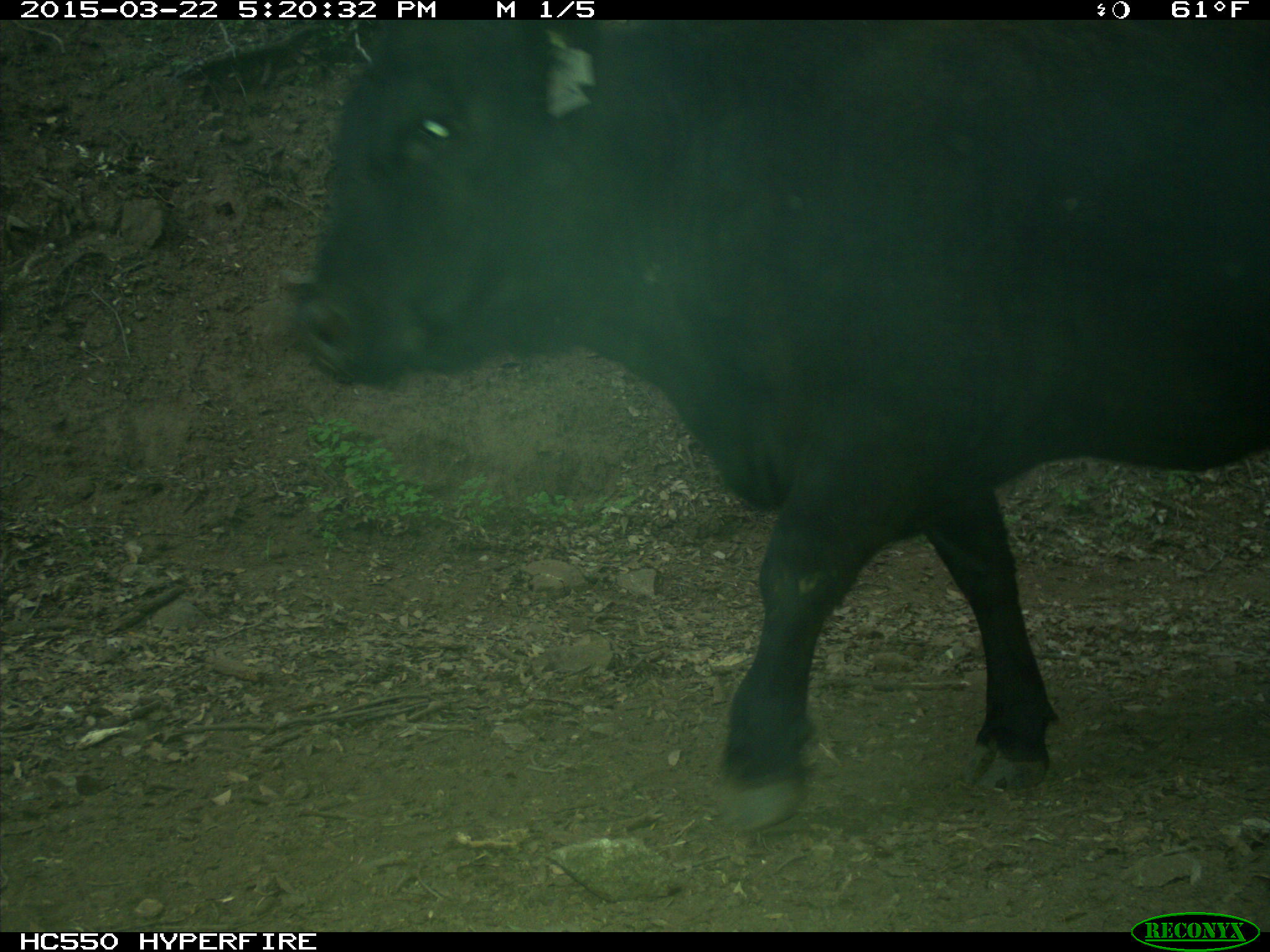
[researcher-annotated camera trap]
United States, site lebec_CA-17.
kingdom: Animalia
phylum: Chordata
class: Mammalia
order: Artiodactyla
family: Bovidae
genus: Bos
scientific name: Bos taurus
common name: domestic cow